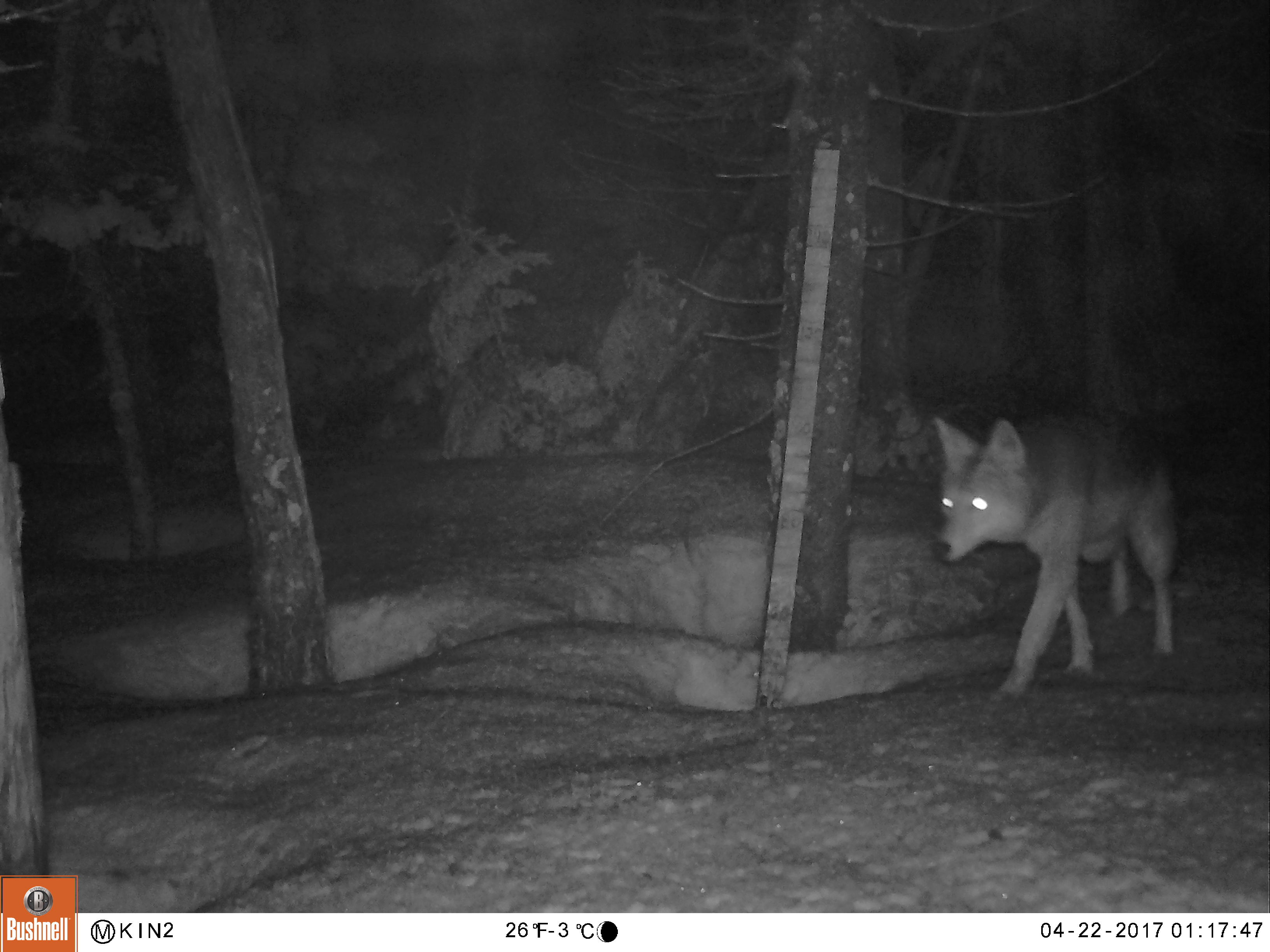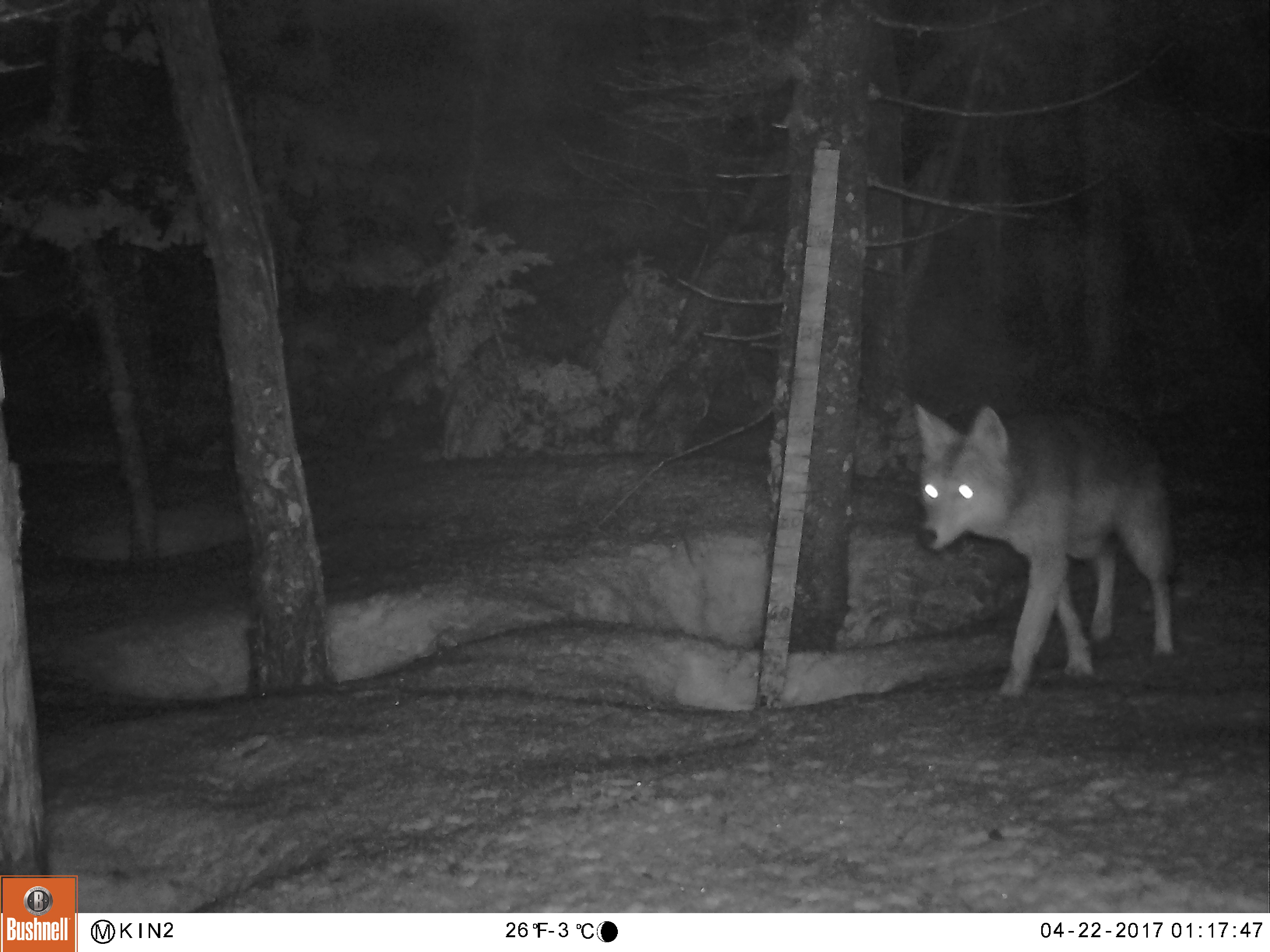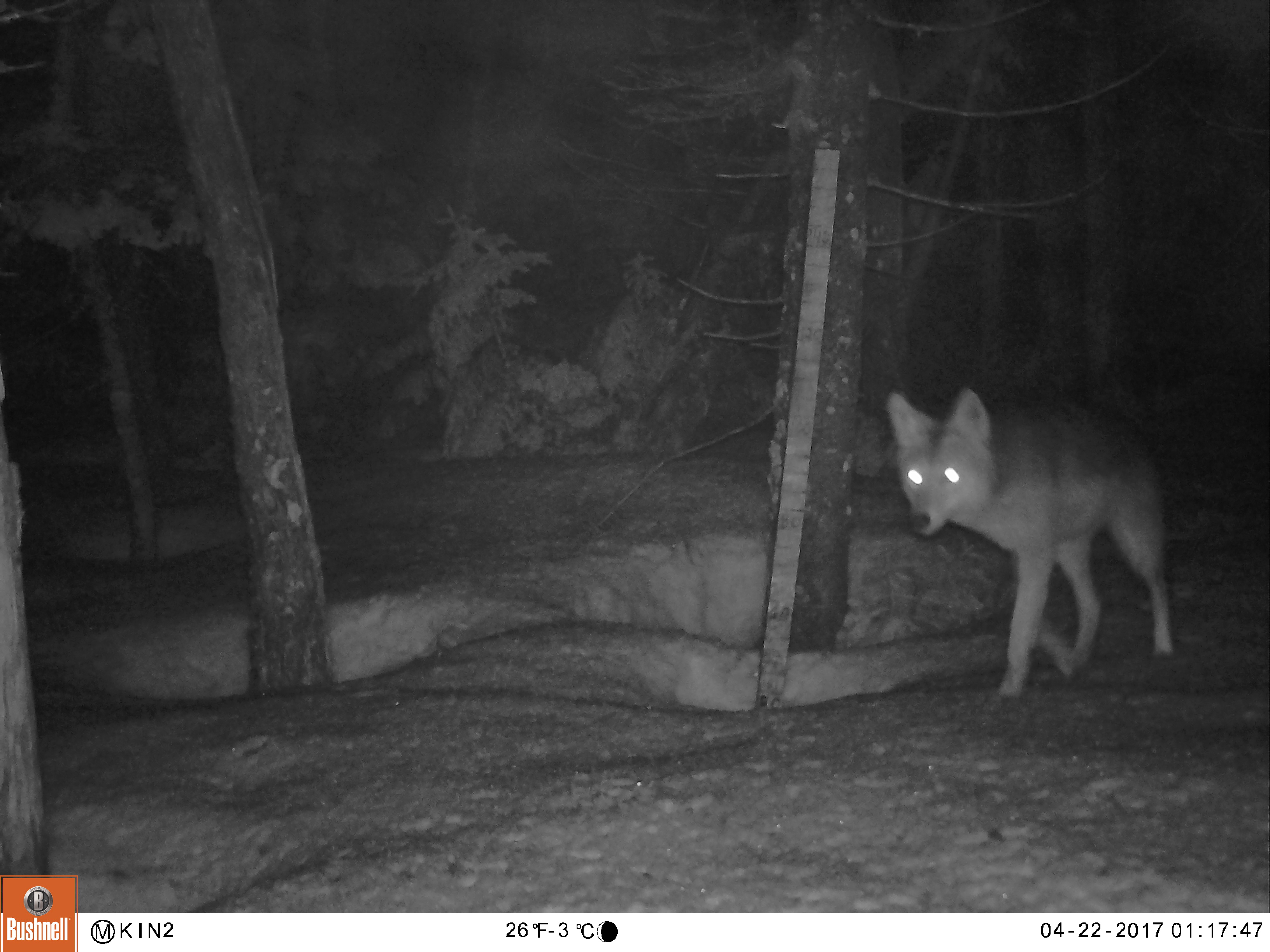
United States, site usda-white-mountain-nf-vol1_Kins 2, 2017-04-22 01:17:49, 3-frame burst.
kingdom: Animalia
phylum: Chordata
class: Mammalia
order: Carnivora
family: Canidae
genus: Canis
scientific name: Canis latrans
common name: coyote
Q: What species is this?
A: Coyote (Canis latrans).